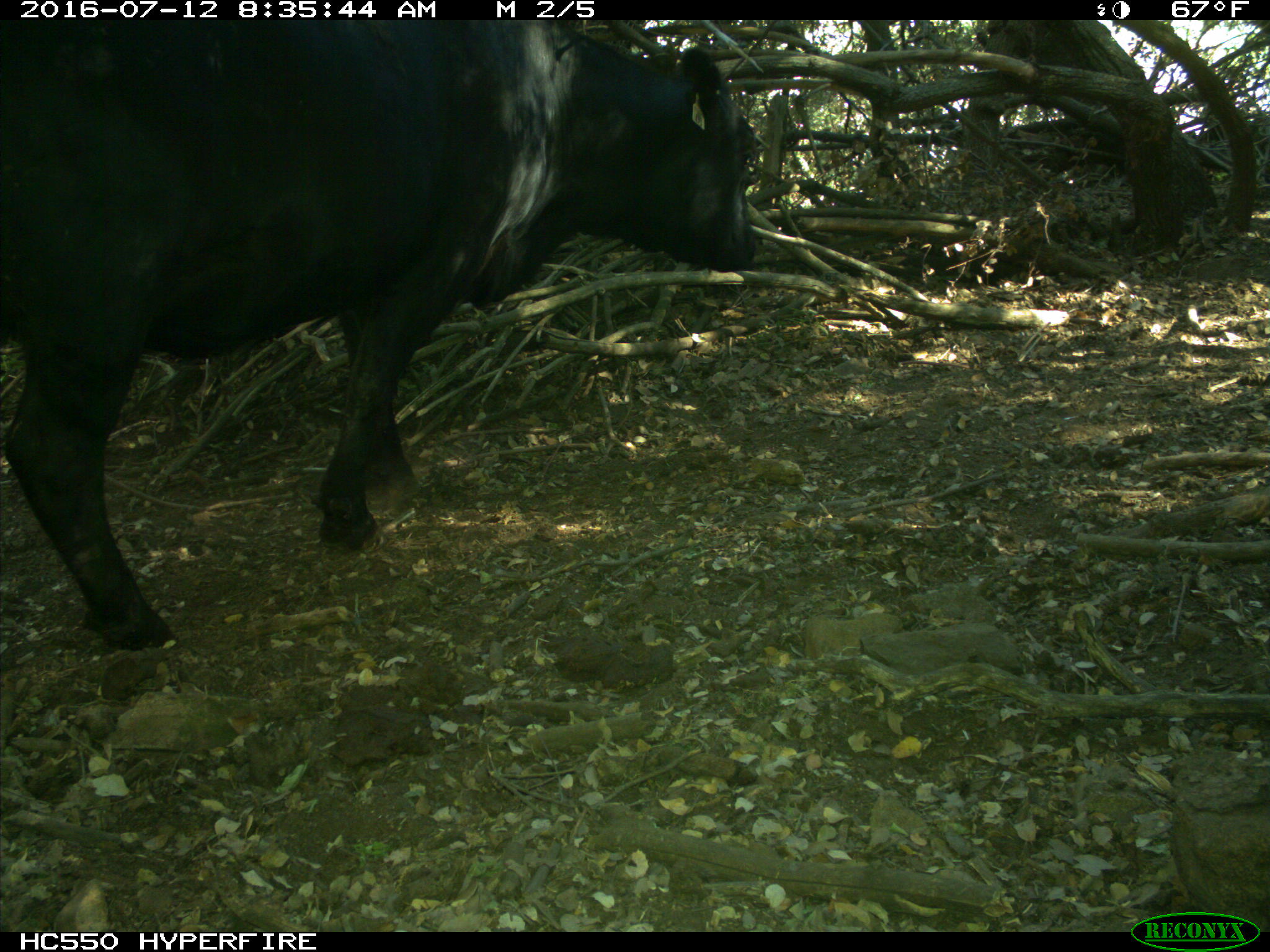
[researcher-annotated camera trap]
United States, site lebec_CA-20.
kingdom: Animalia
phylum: Chordata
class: Mammalia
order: Artiodactyla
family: Bovidae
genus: Bos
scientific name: Bos taurus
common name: domestic cow